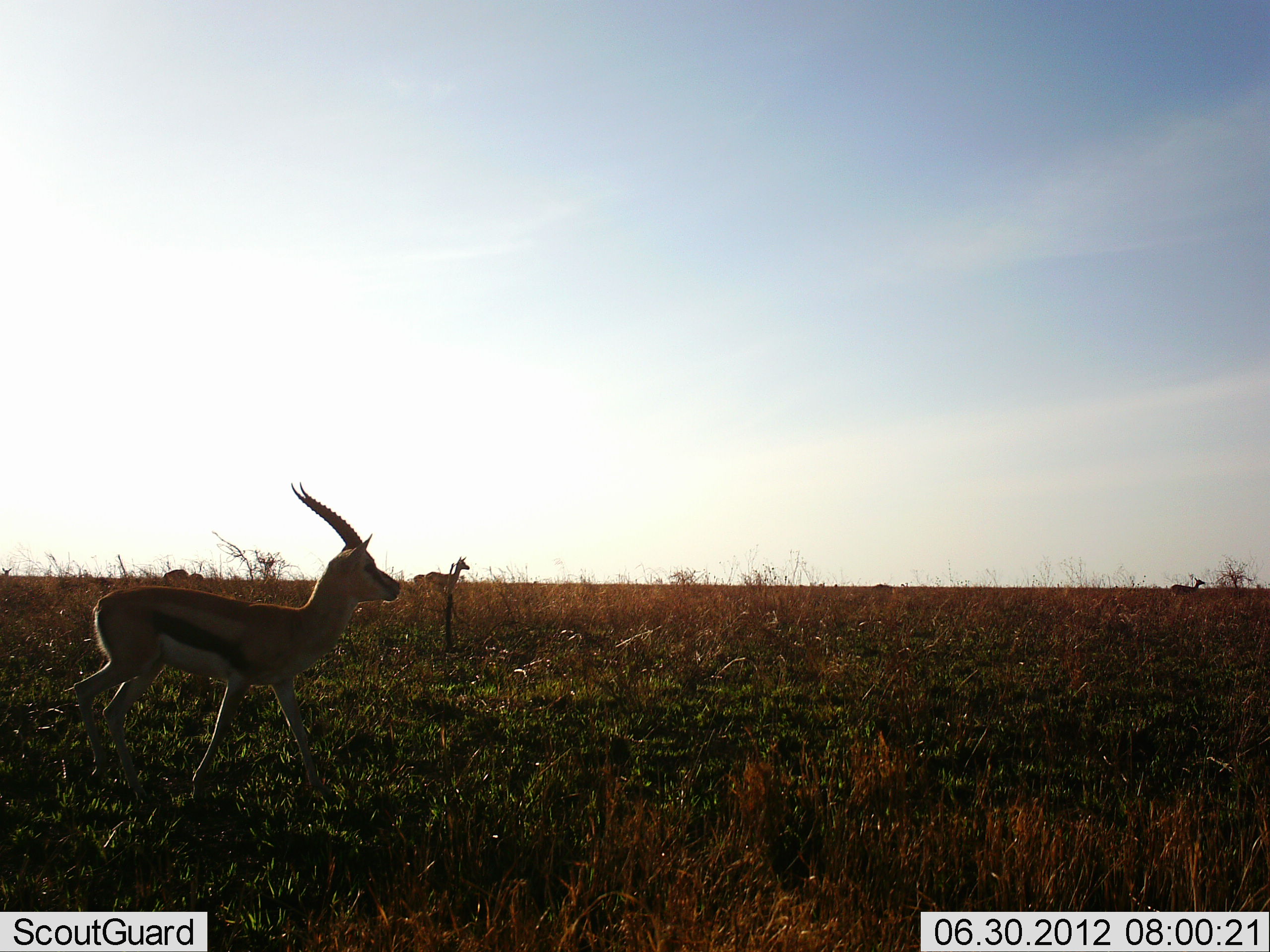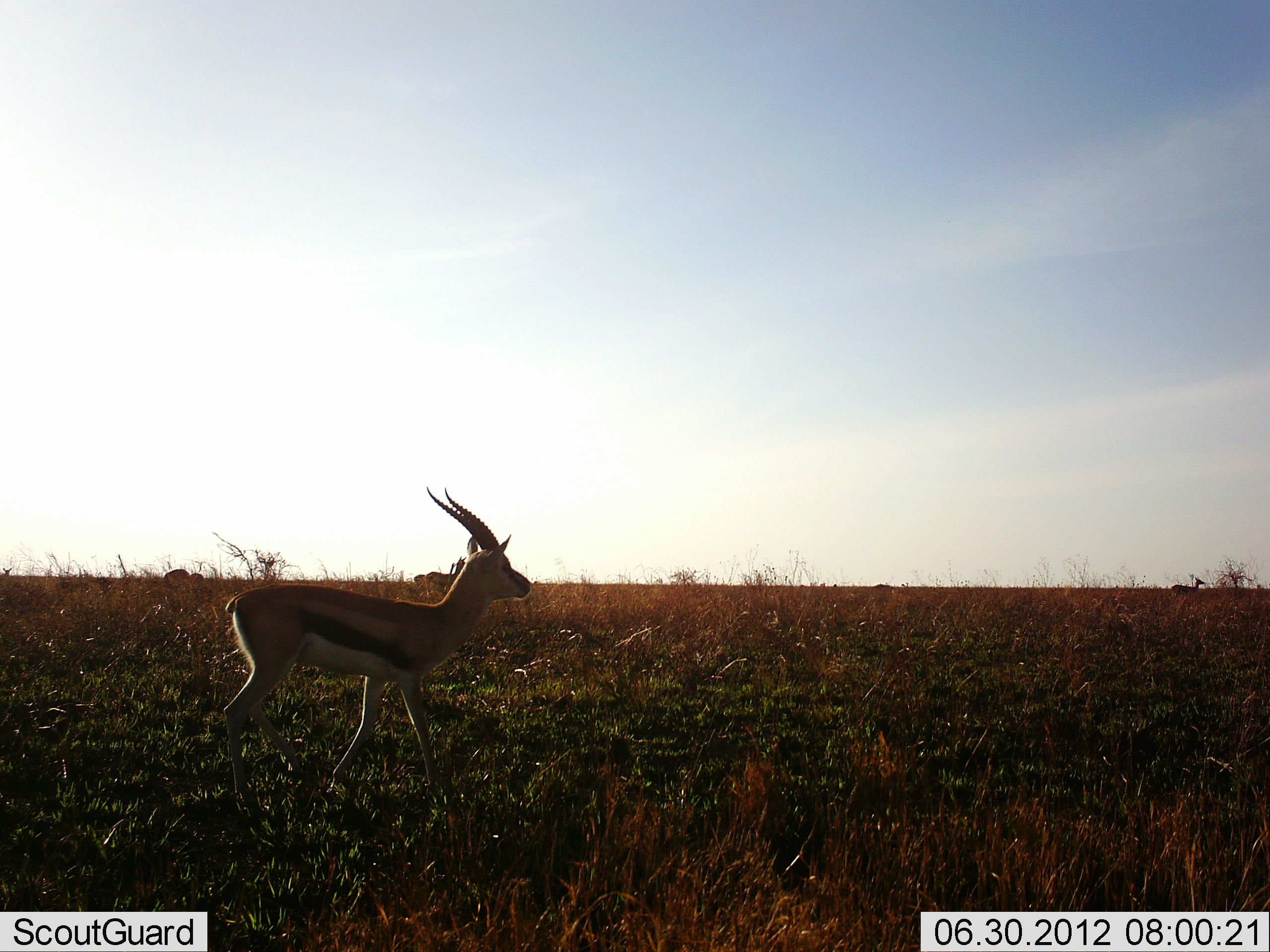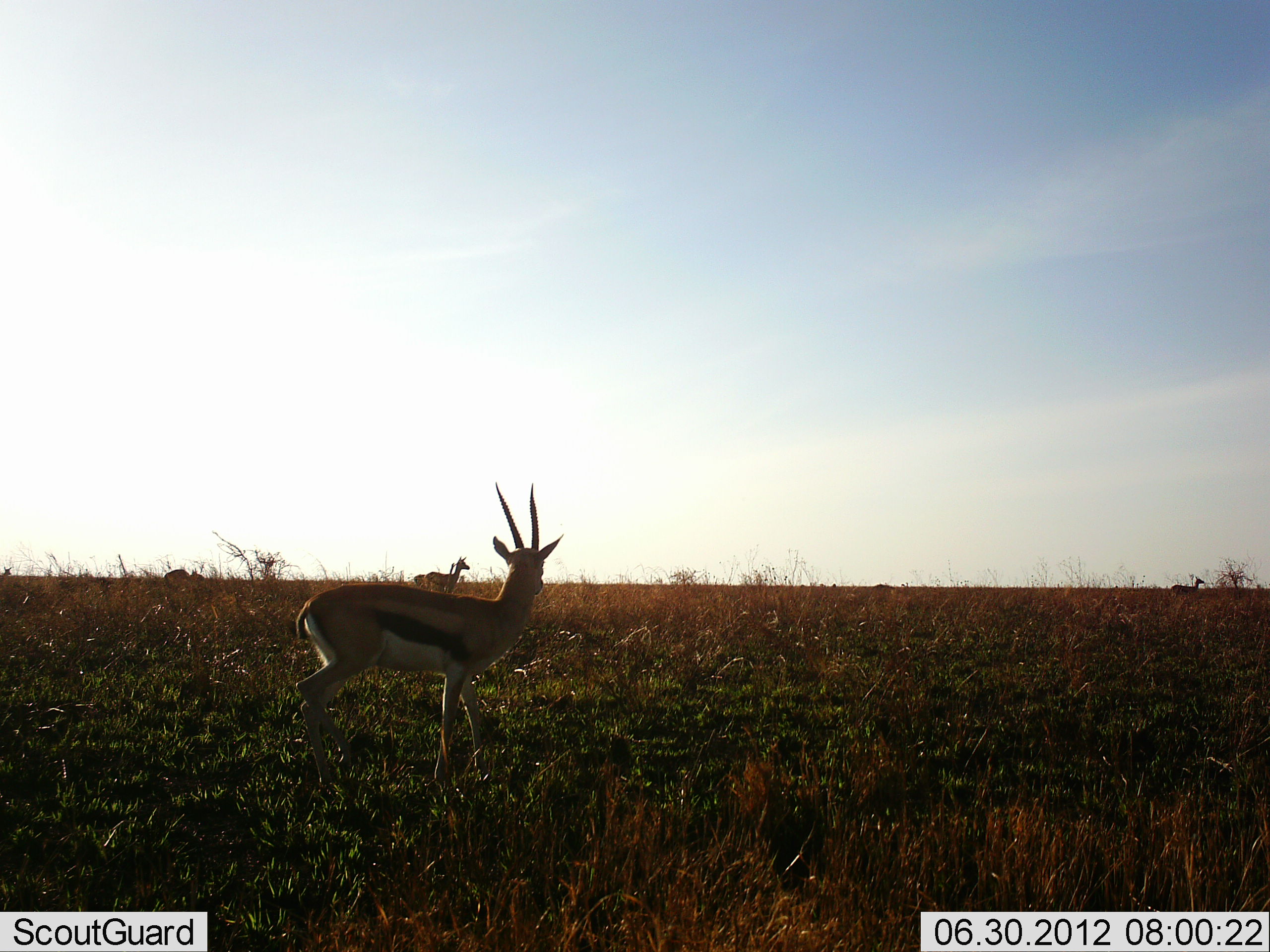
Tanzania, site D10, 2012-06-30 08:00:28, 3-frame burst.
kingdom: Animalia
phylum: Chordata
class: Mammalia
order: Artiodactyla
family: Bovidae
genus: Eudorcas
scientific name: Eudorcas thomsonii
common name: thomson's gazelle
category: gazellethomsons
Gazellethomsons (thomson's gazelle) (Eudorcas thomsonii), count 2. Behavior (volunteer vote fractions): standing 36%, resting 0%, moving 100%, interacting 0%. Young present (vote fraction): 0%. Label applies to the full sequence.